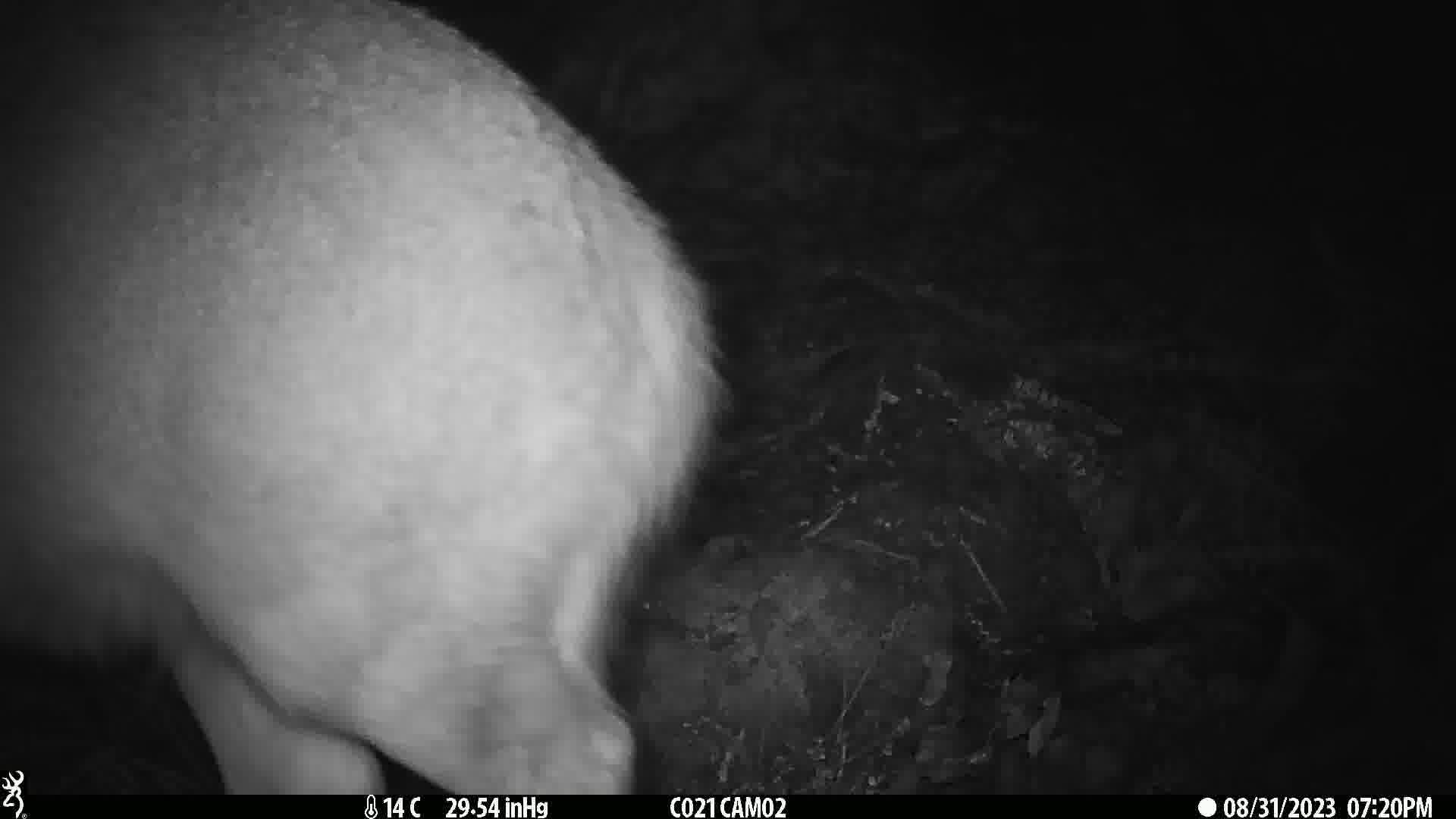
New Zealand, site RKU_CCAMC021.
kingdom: Animalia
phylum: Chordata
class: Mammalia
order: Artiodactyla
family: Cervidae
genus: Odocoileus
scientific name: Odocoileus virginianus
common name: white-tailed deer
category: white tailed deer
White tailed deer (white-tailed deer) (Odocoileus virginianus).